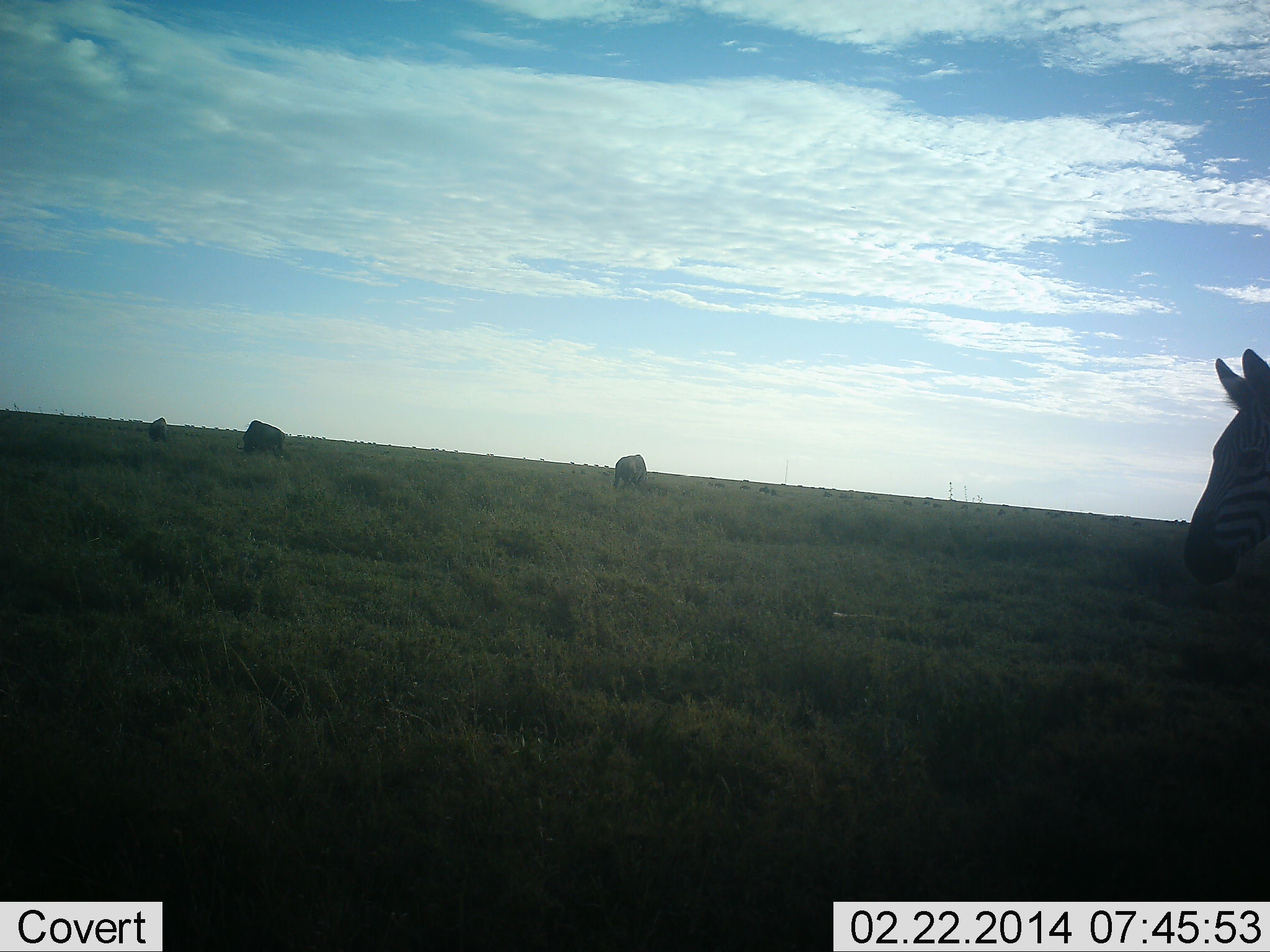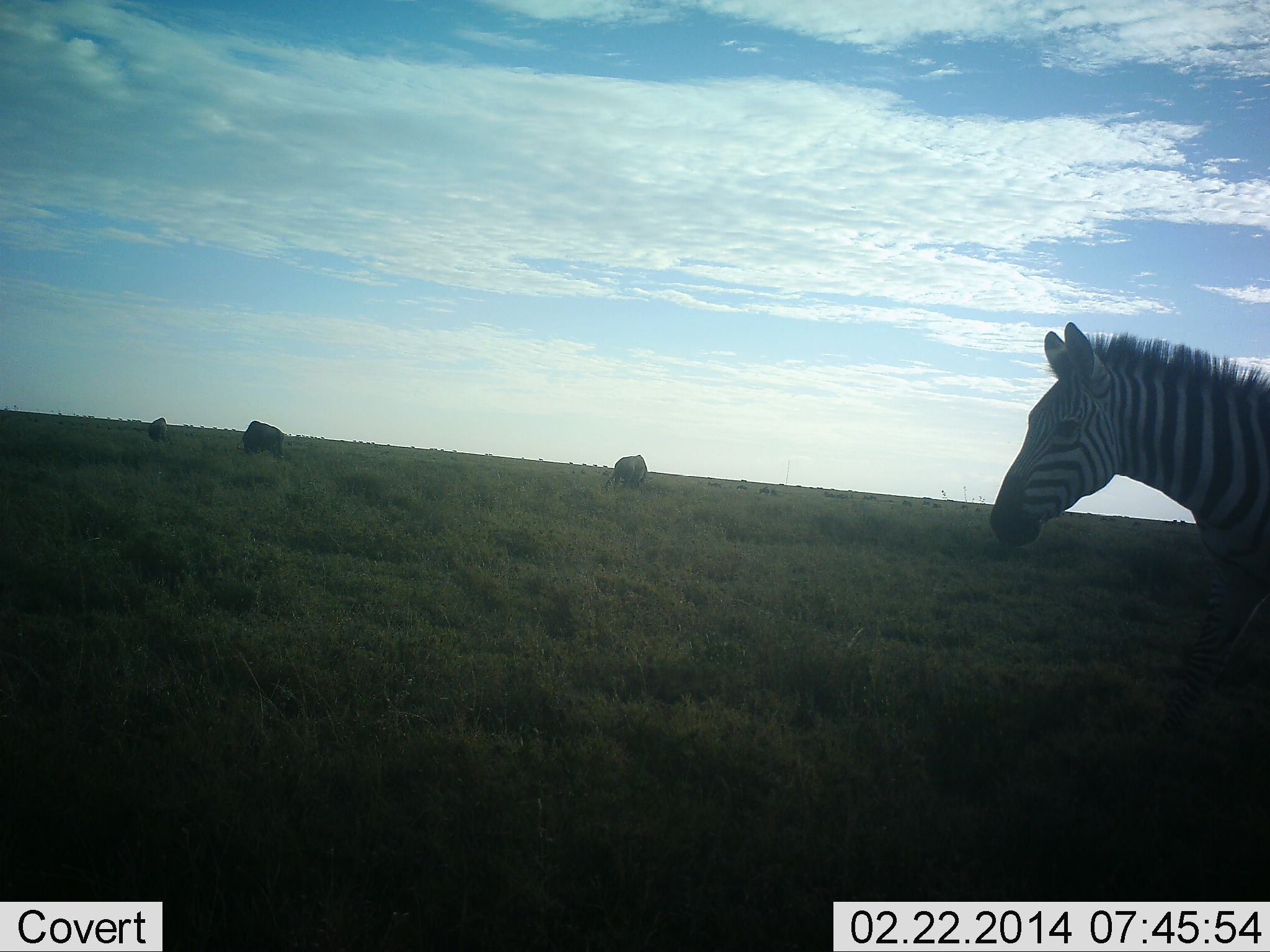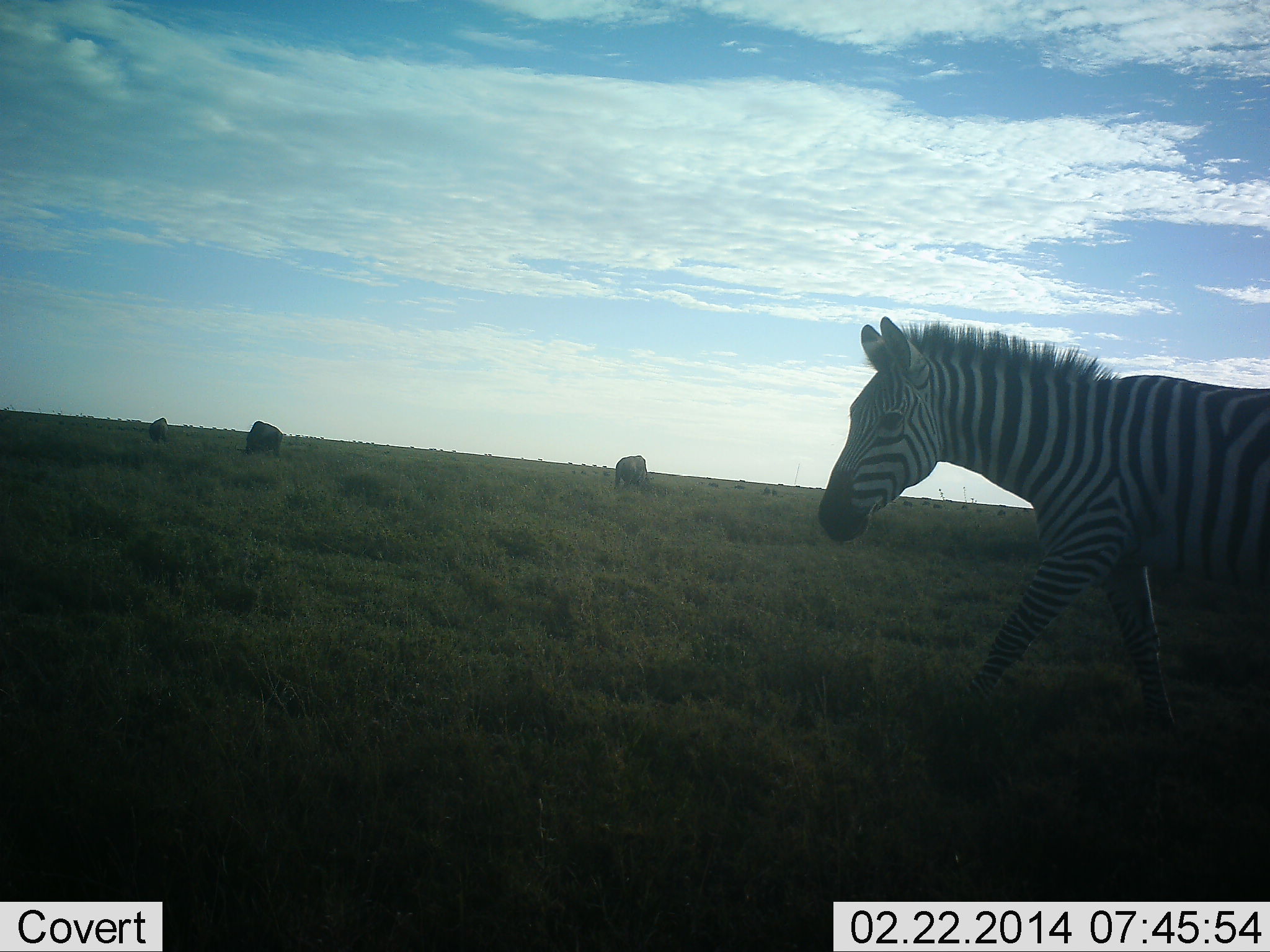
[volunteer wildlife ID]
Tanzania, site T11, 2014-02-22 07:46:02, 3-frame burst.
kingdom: Animalia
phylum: Chordata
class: Mammalia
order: Perissodactyla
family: Equidae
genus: Equus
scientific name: Equus quagga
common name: plains zebra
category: zebra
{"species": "zebra (plains zebra) (Equus quagga)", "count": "1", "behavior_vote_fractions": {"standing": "32%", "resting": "0%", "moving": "79%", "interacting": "0%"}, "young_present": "0%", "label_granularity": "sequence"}